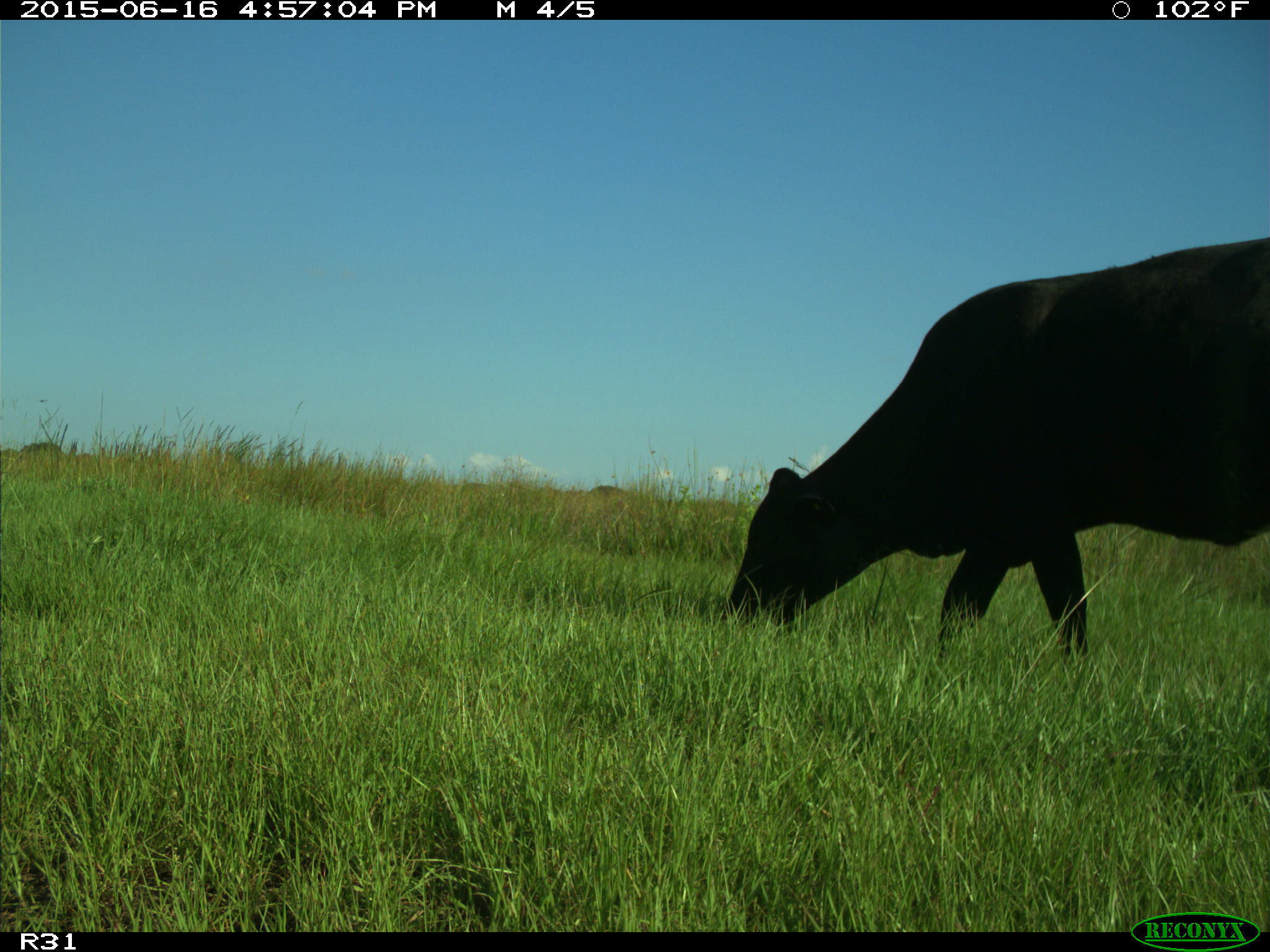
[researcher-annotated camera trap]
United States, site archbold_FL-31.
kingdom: Animalia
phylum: Chordata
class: Mammalia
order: Artiodactyla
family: Bovidae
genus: Bos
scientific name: Bos taurus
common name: domestic cow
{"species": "Bos taurus (domestic cow)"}